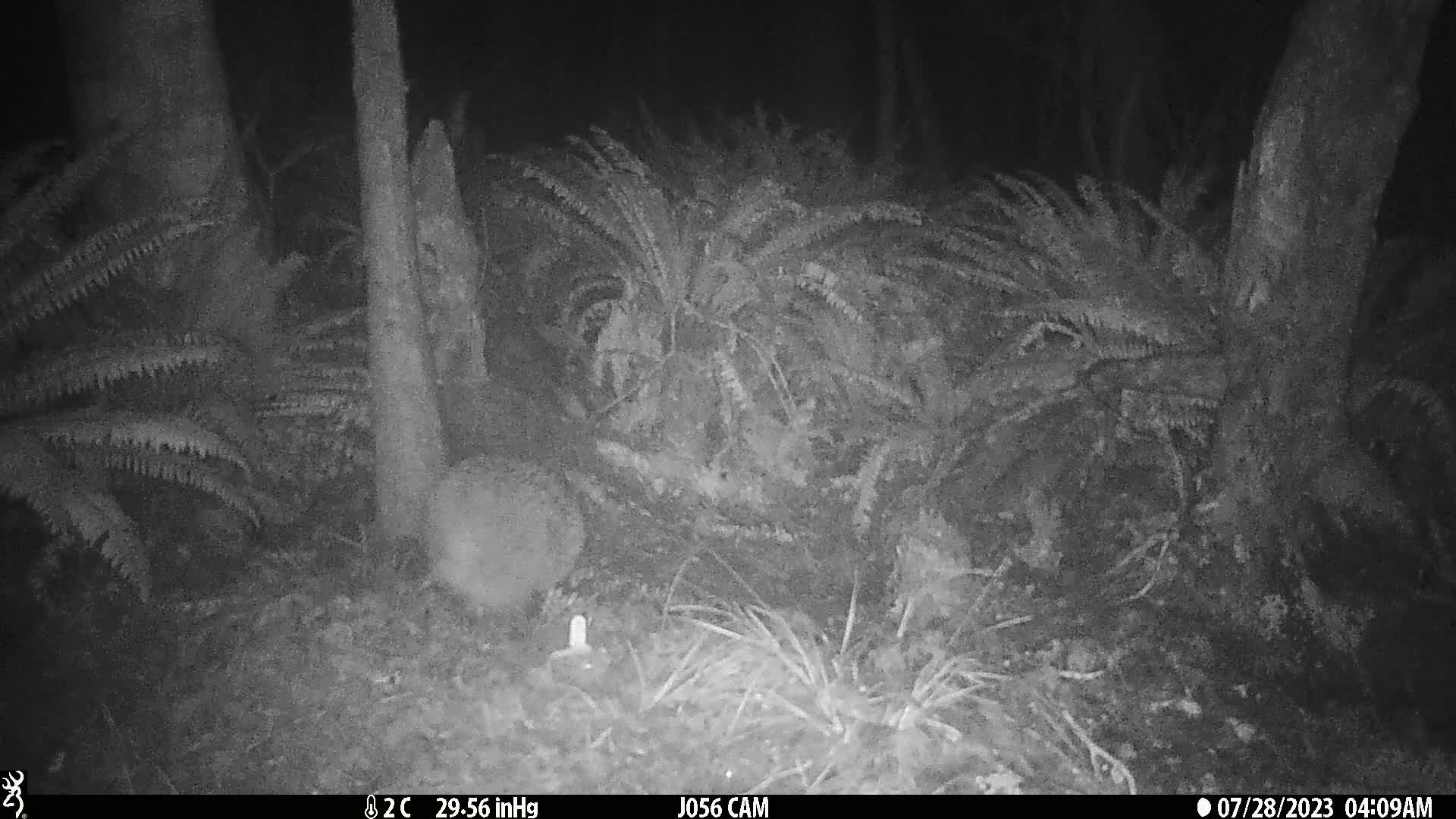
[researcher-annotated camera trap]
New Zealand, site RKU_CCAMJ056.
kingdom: Animalia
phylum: Chordata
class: Aves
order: Apterygiformes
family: Apterygidae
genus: Apteryx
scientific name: Apteryx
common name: kiwi